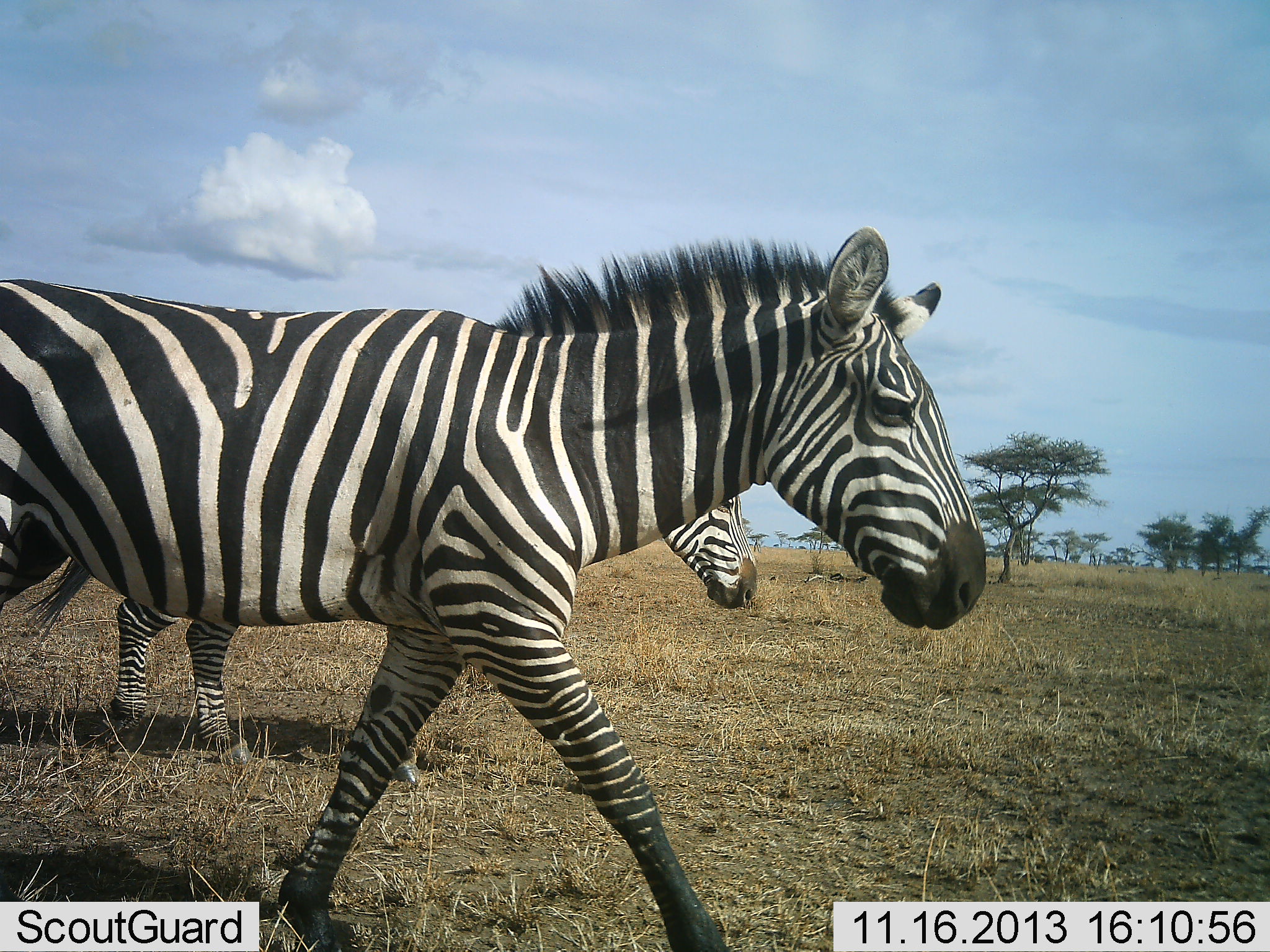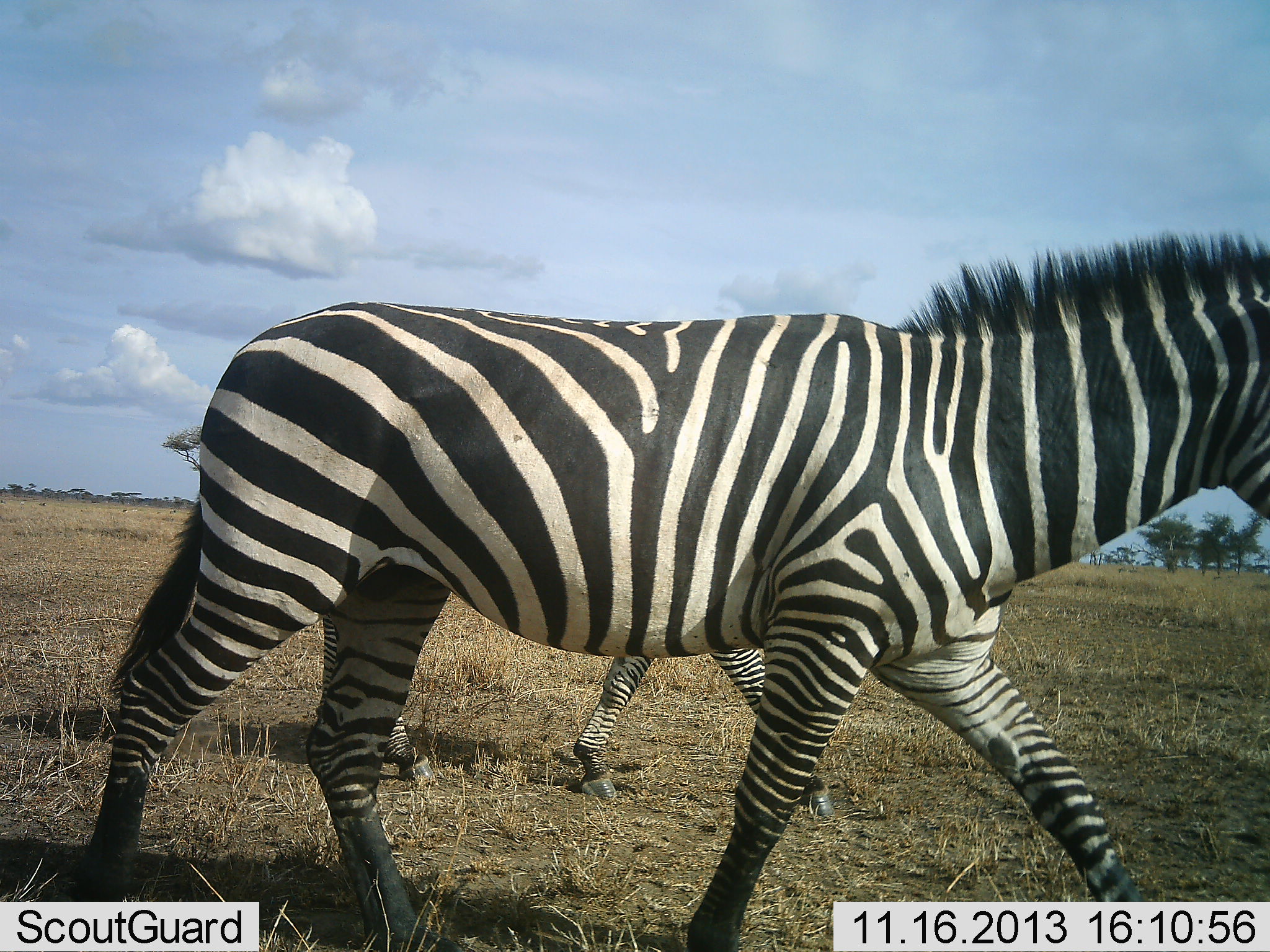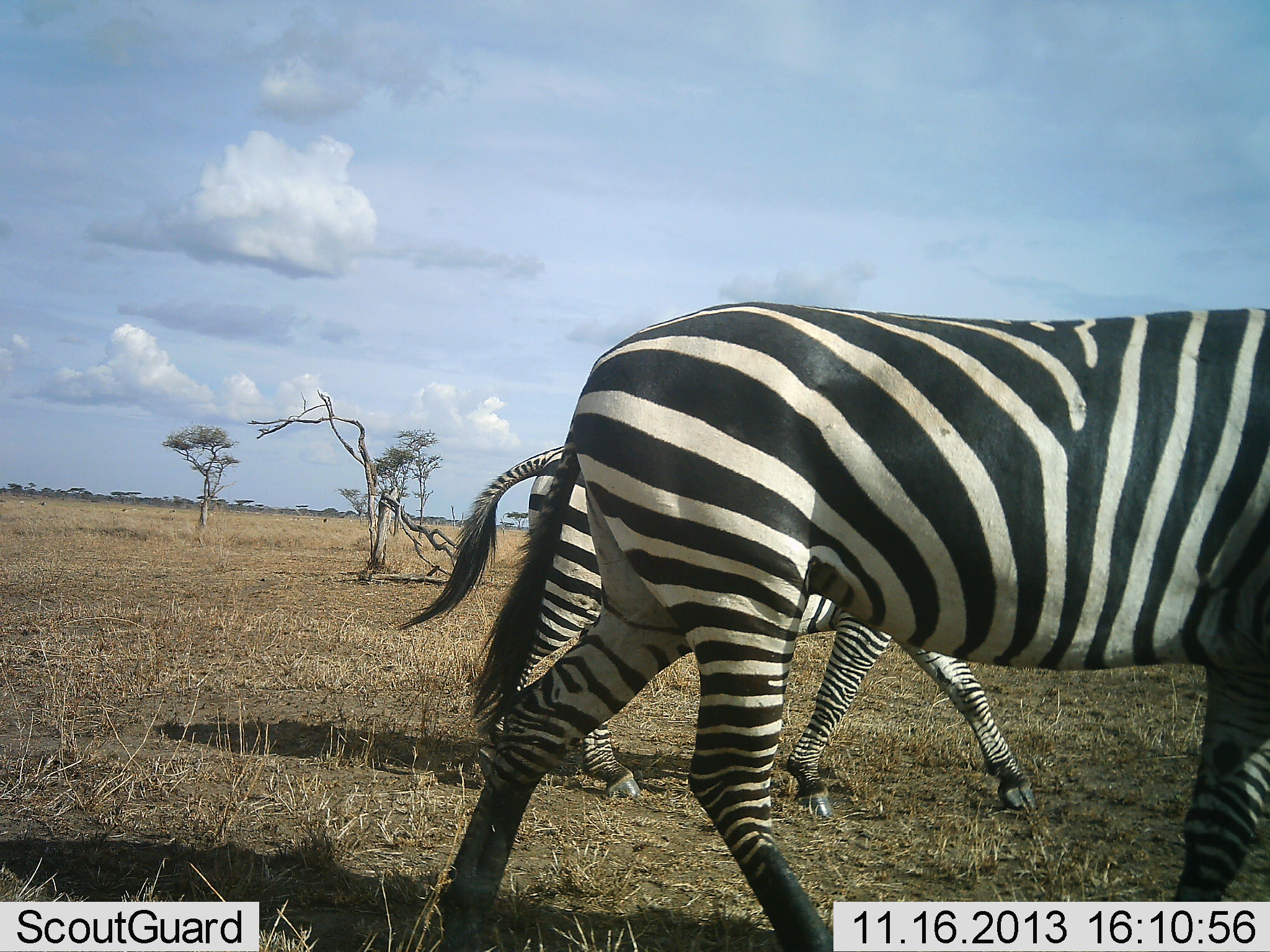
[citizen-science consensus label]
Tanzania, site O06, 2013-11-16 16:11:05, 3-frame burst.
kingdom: Animalia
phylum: Chordata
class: Mammalia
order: Perissodactyla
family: Equidae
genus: Equus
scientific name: Equus quagga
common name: plains zebra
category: zebra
Zebra (plains zebra) (Equus quagga), count 2. Behavior (volunteer vote fractions): standing 0%, resting 0%, moving 100%, interacting 0%. Young present (vote fraction): 0%. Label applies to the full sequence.